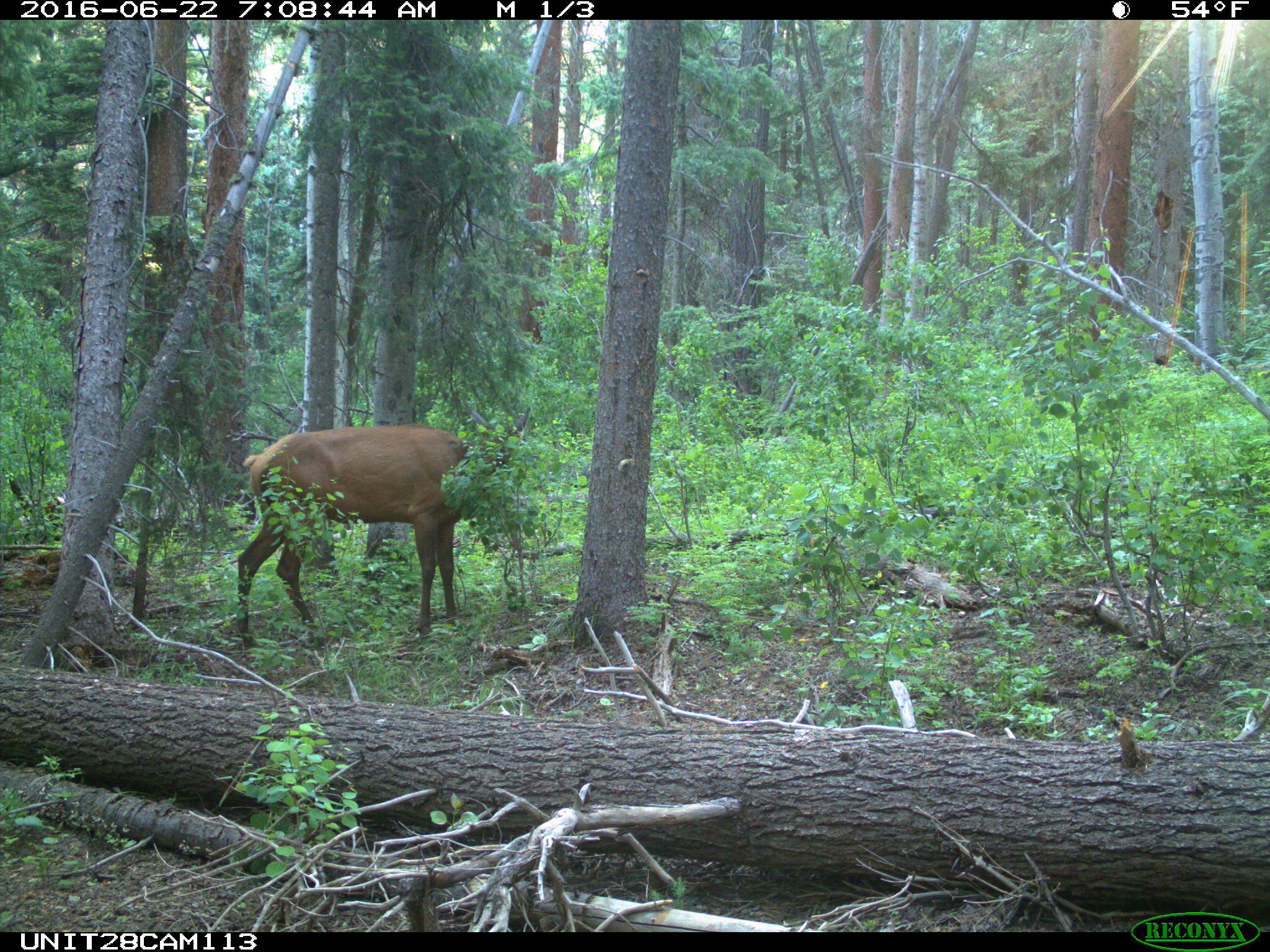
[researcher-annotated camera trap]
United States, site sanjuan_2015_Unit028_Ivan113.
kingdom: Animalia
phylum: Chordata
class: Mammalia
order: Artiodactyla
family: Cervidae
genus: Cervus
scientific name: Cervus elaphus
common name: red deer